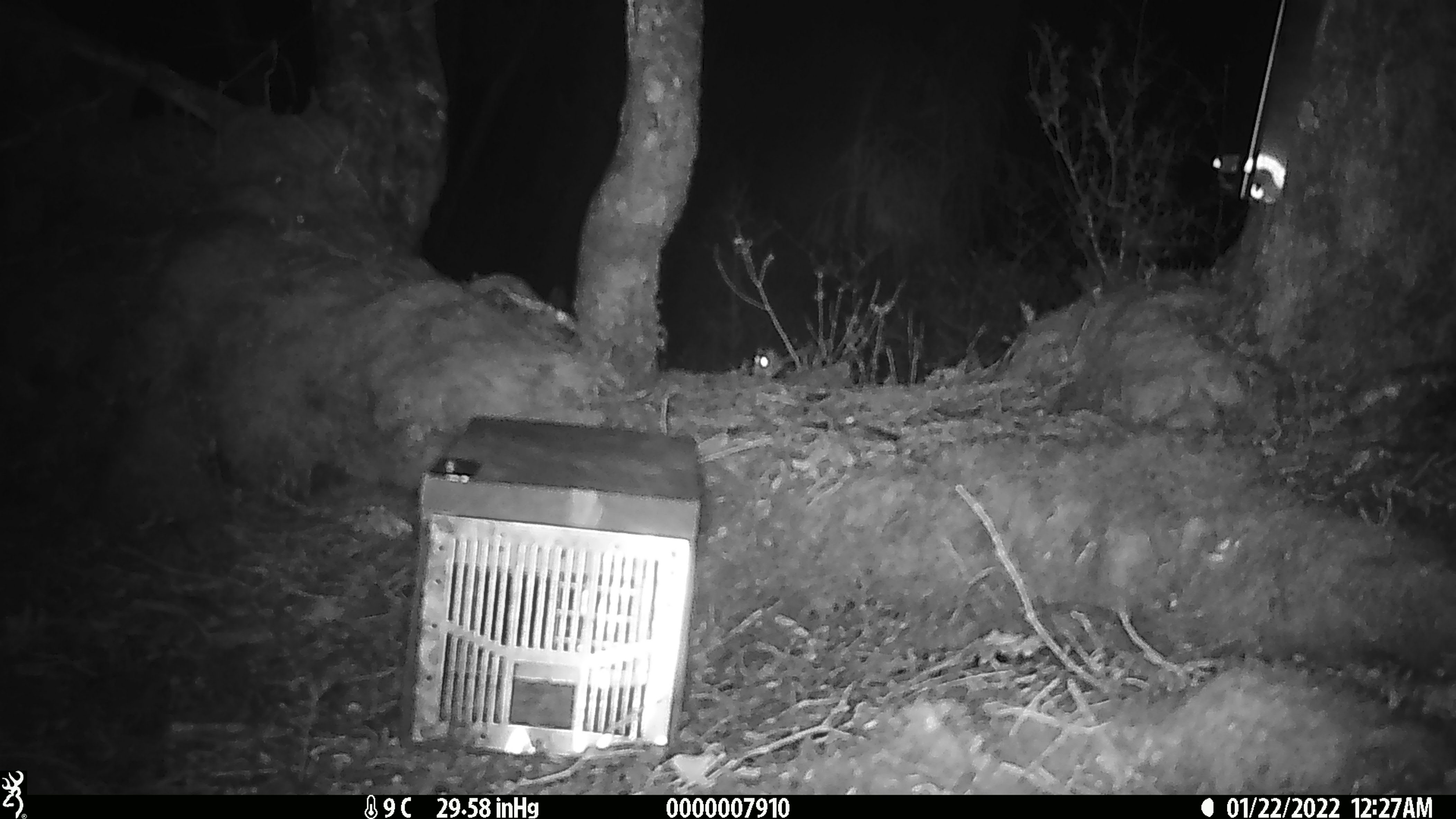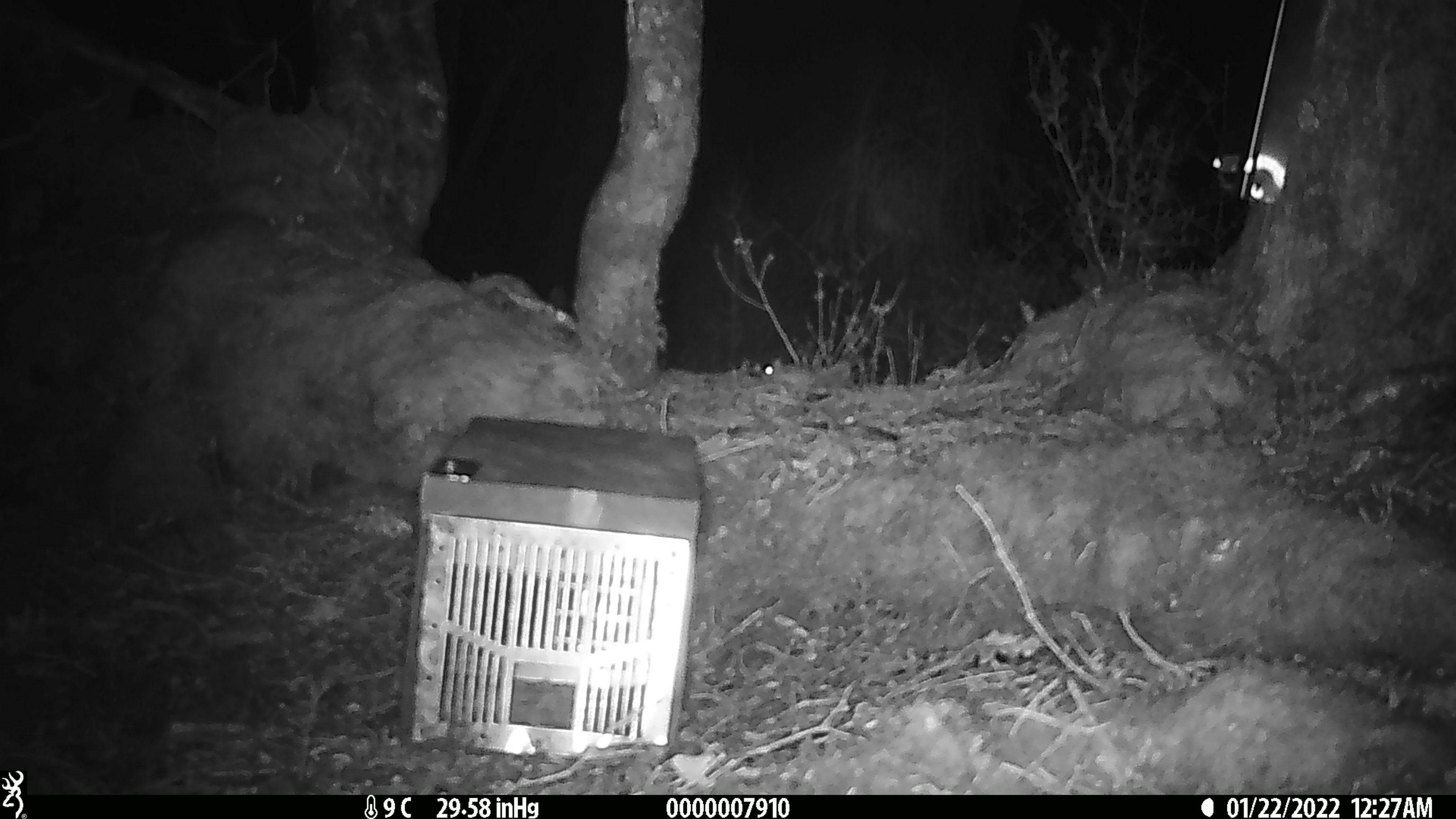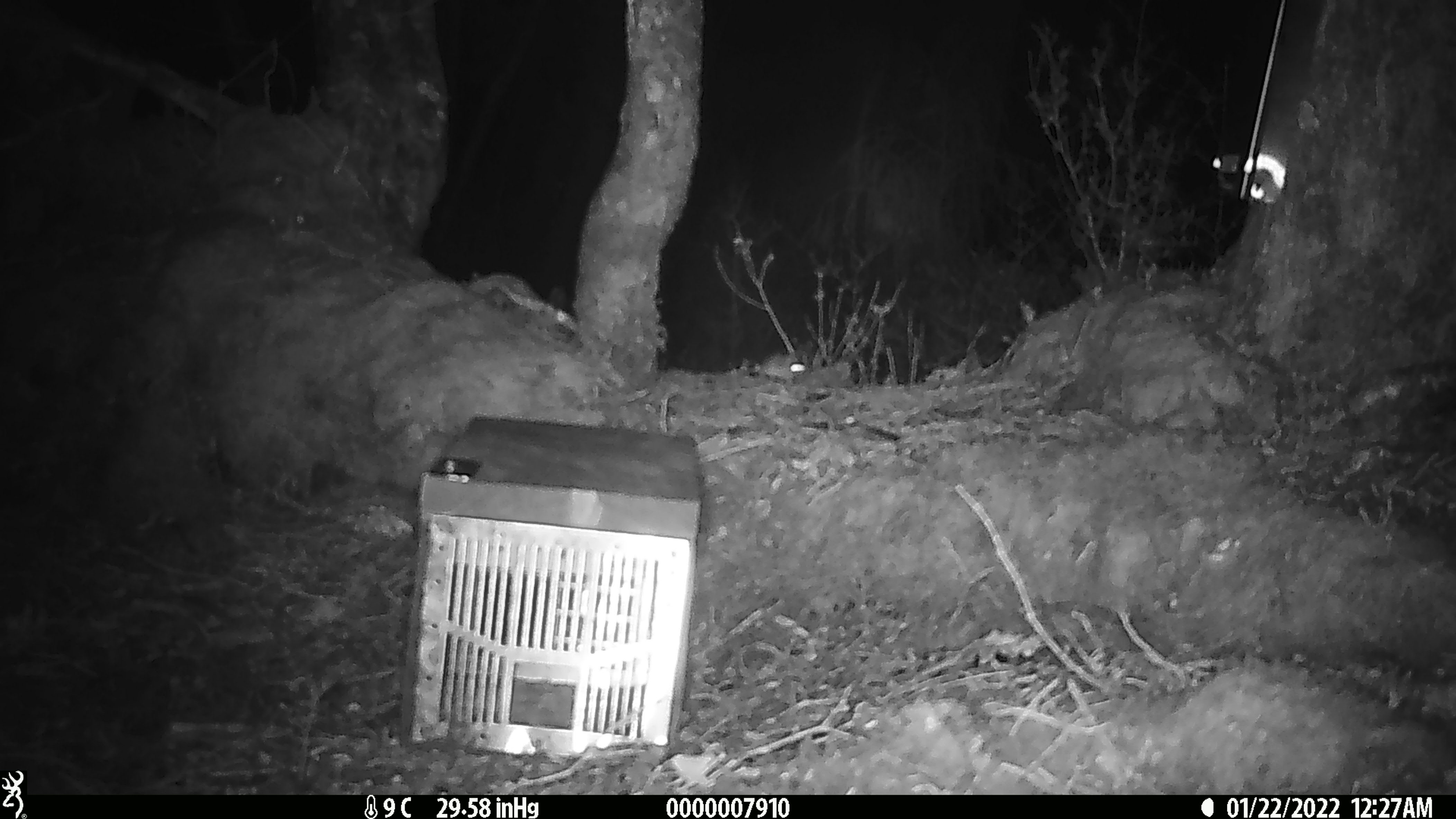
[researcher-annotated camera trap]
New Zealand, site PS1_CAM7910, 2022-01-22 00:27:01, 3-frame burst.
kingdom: Animalia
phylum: Chordata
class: Mammalia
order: Rodentia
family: Muridae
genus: Mus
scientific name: Mus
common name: mouse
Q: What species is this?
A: Mouse (Mus).